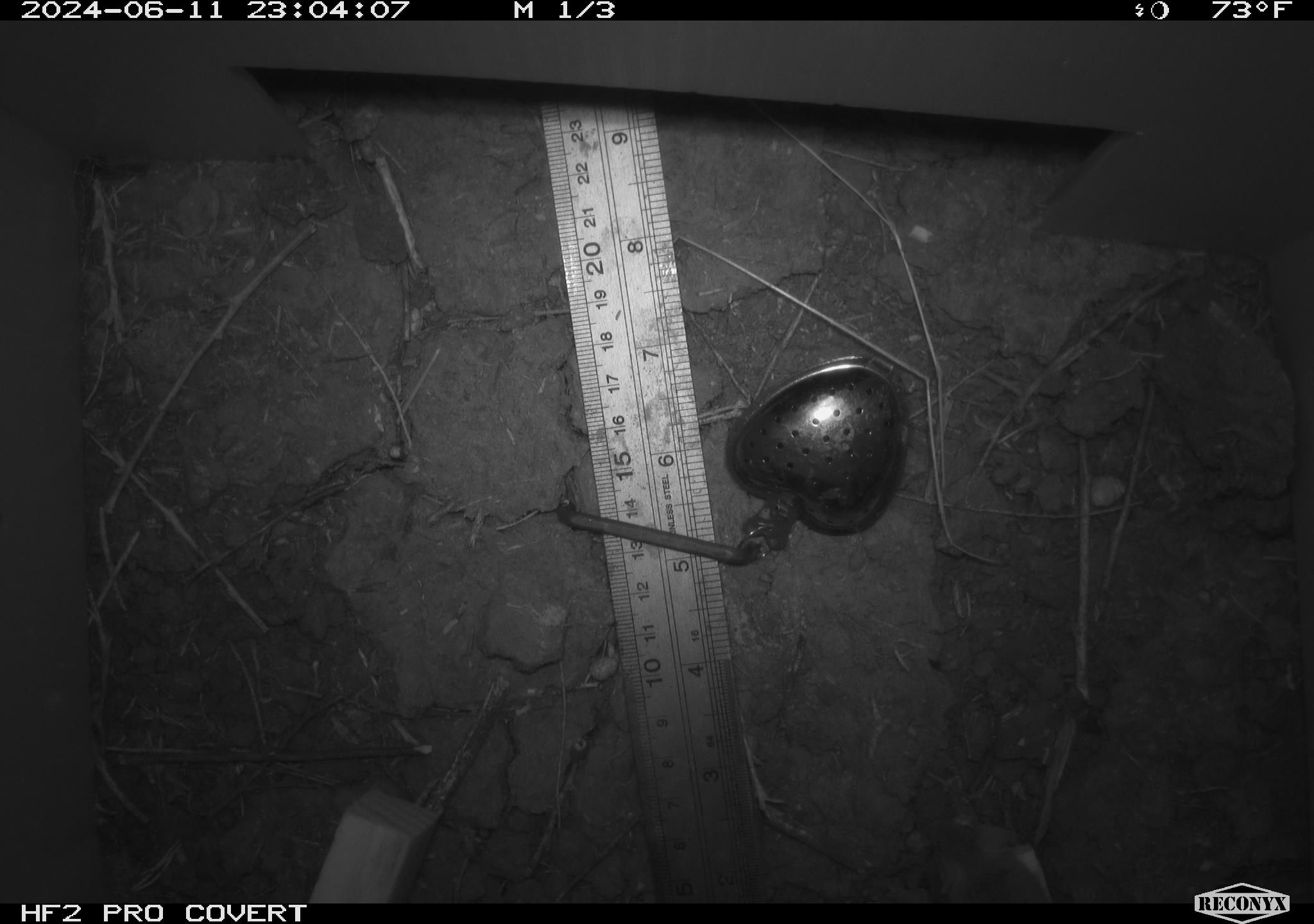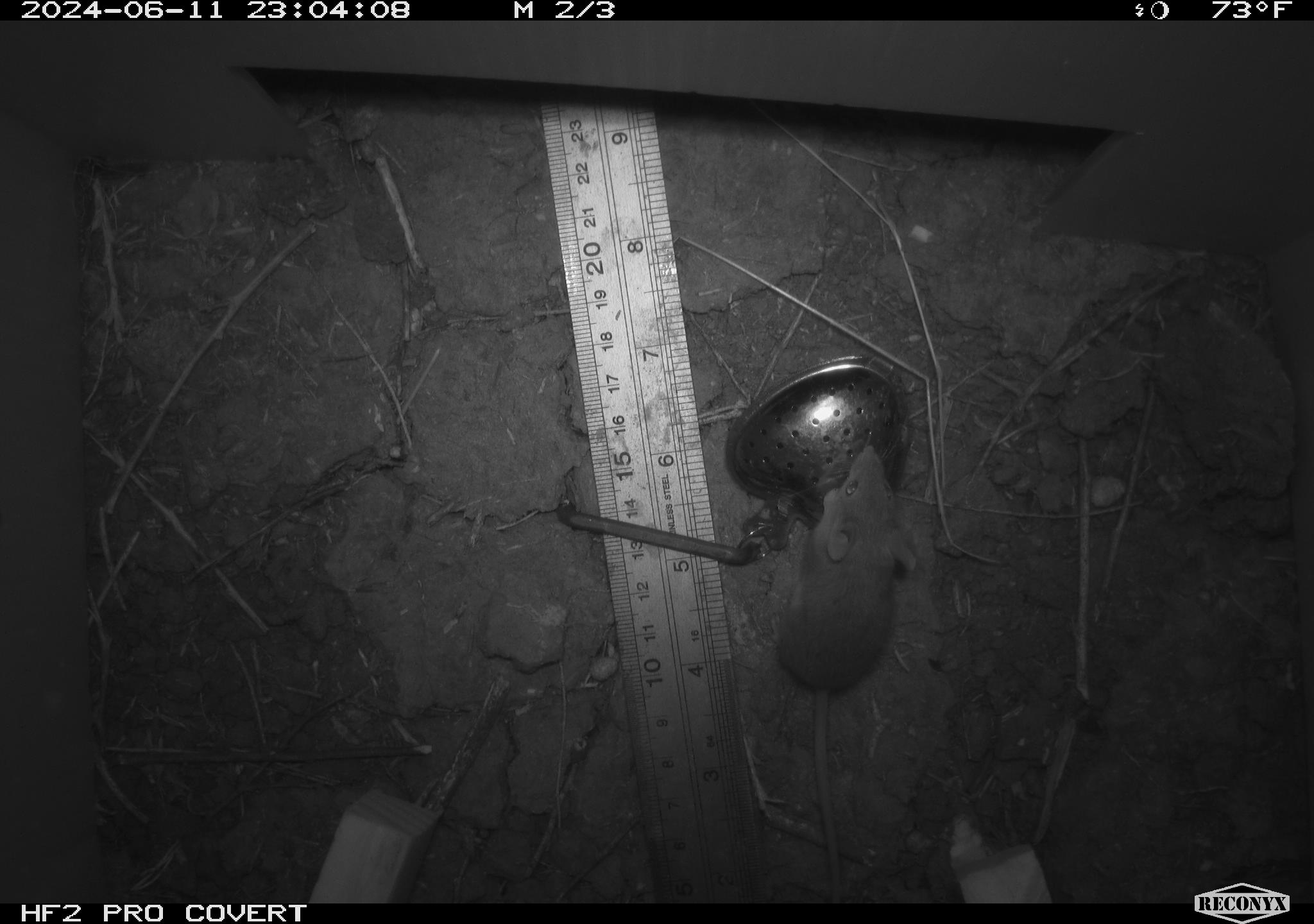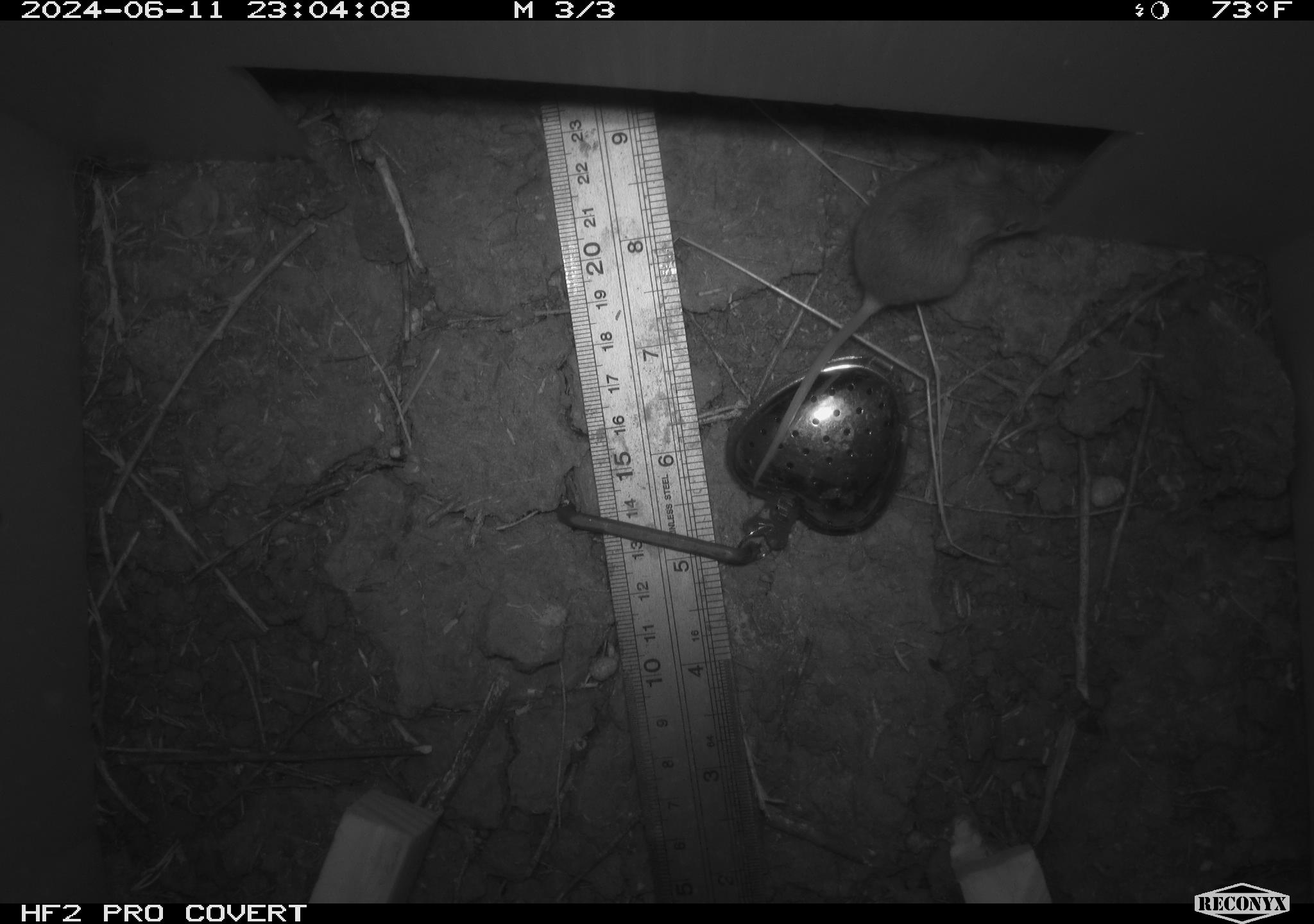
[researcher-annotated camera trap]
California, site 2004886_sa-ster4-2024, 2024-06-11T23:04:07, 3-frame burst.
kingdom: Animalia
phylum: Chordata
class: Mammalia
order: Rodentia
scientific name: Rodentia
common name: mouse species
Mouse species (Rodentia).